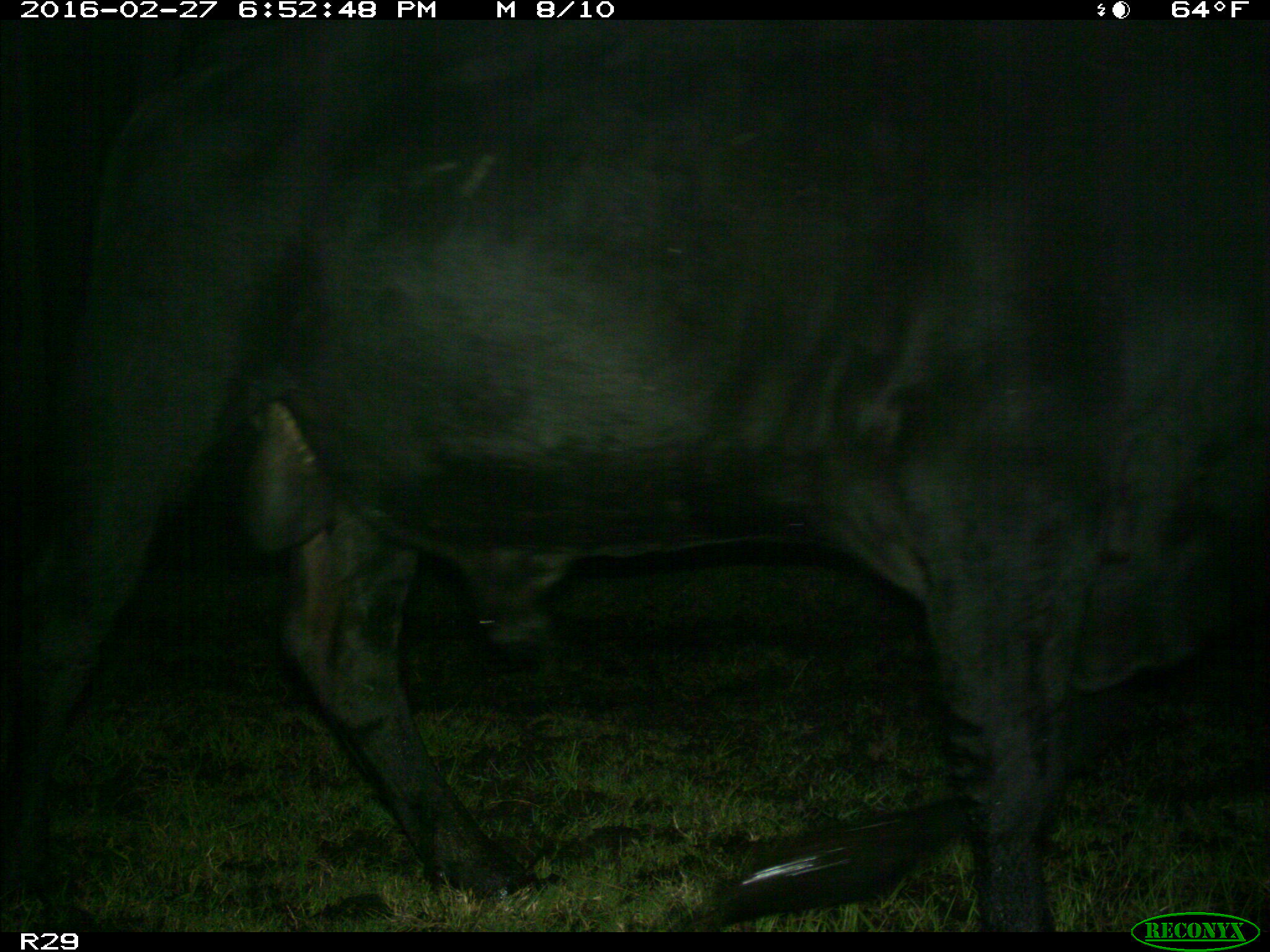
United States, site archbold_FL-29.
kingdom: Animalia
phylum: Chordata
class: Mammalia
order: Artiodactyla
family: Bovidae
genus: Bos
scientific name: Bos taurus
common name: domestic cow